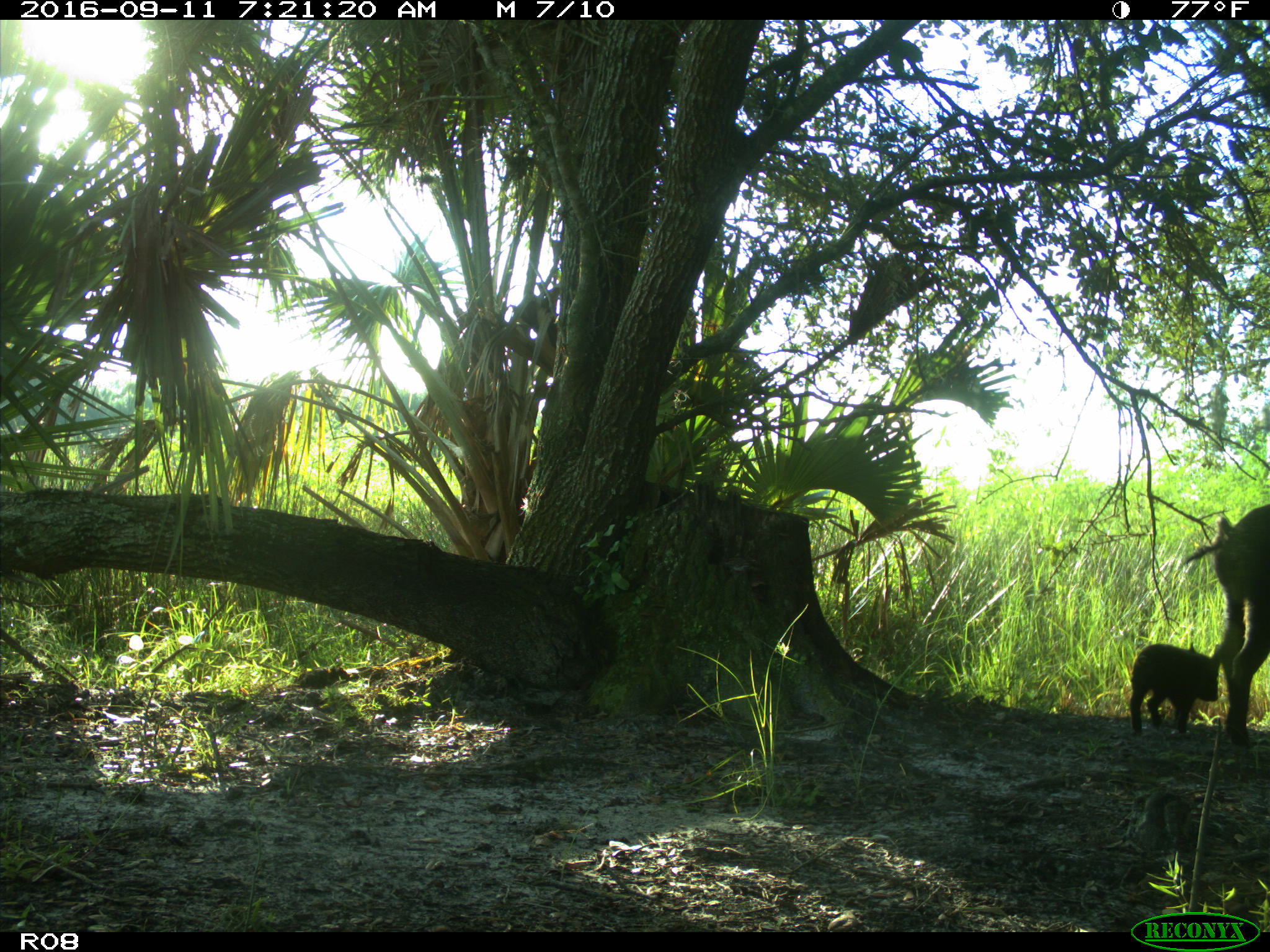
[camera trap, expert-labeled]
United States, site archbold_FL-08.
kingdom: Animalia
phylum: Chordata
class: Mammalia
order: Artiodactyla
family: Suidae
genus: Sus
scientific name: Sus scrofa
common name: wild boar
Sus scrofa (wild boar).